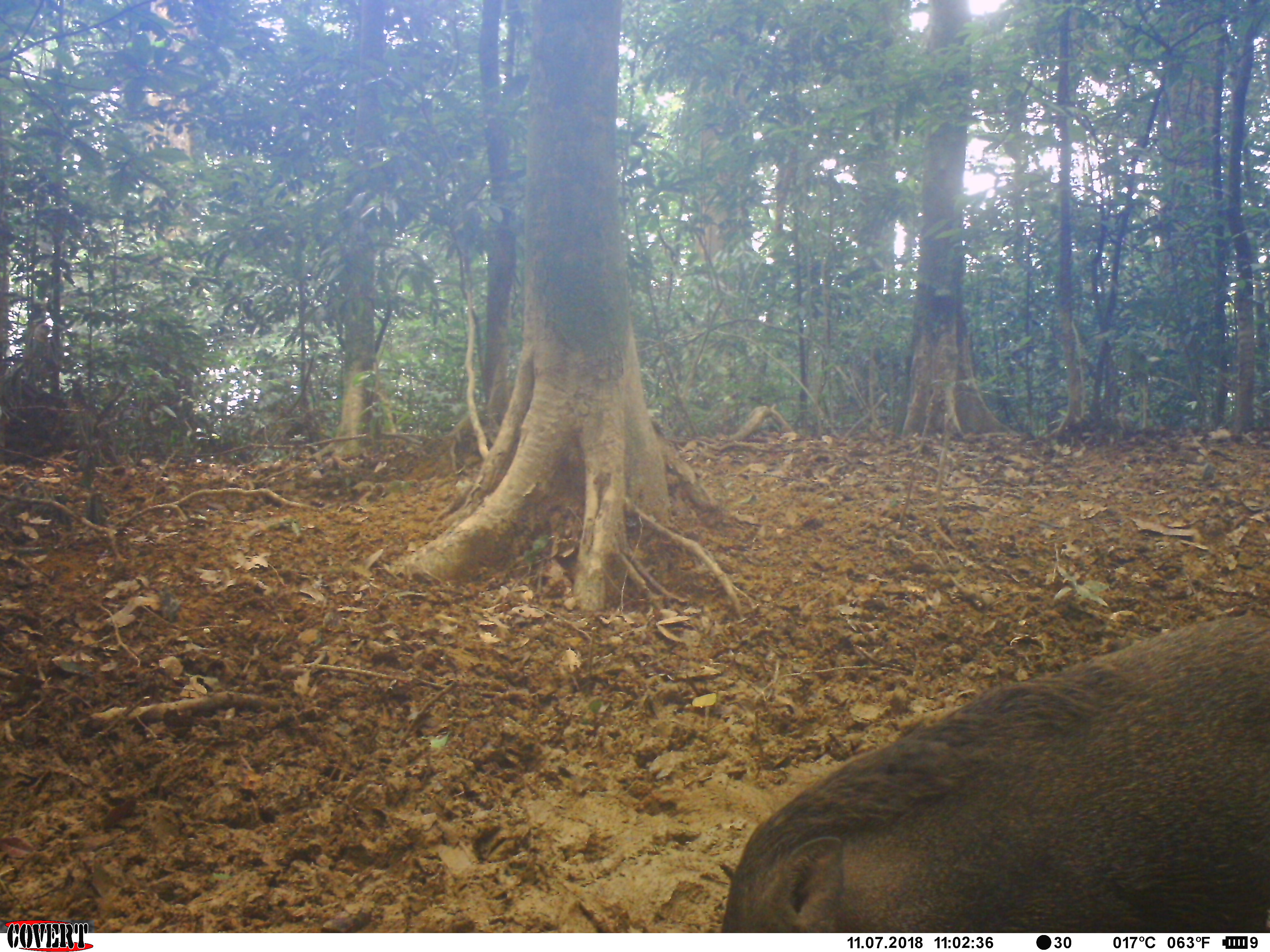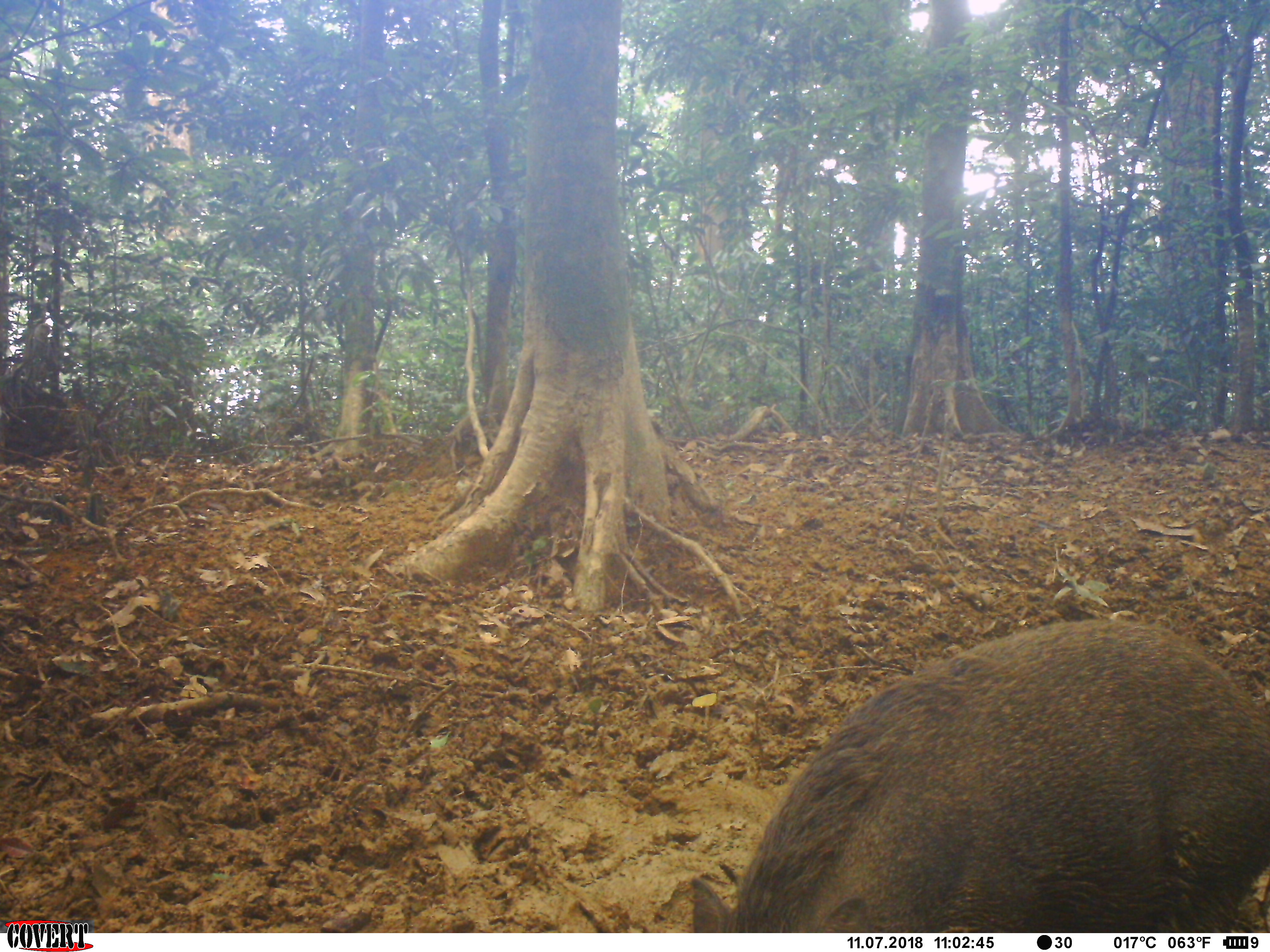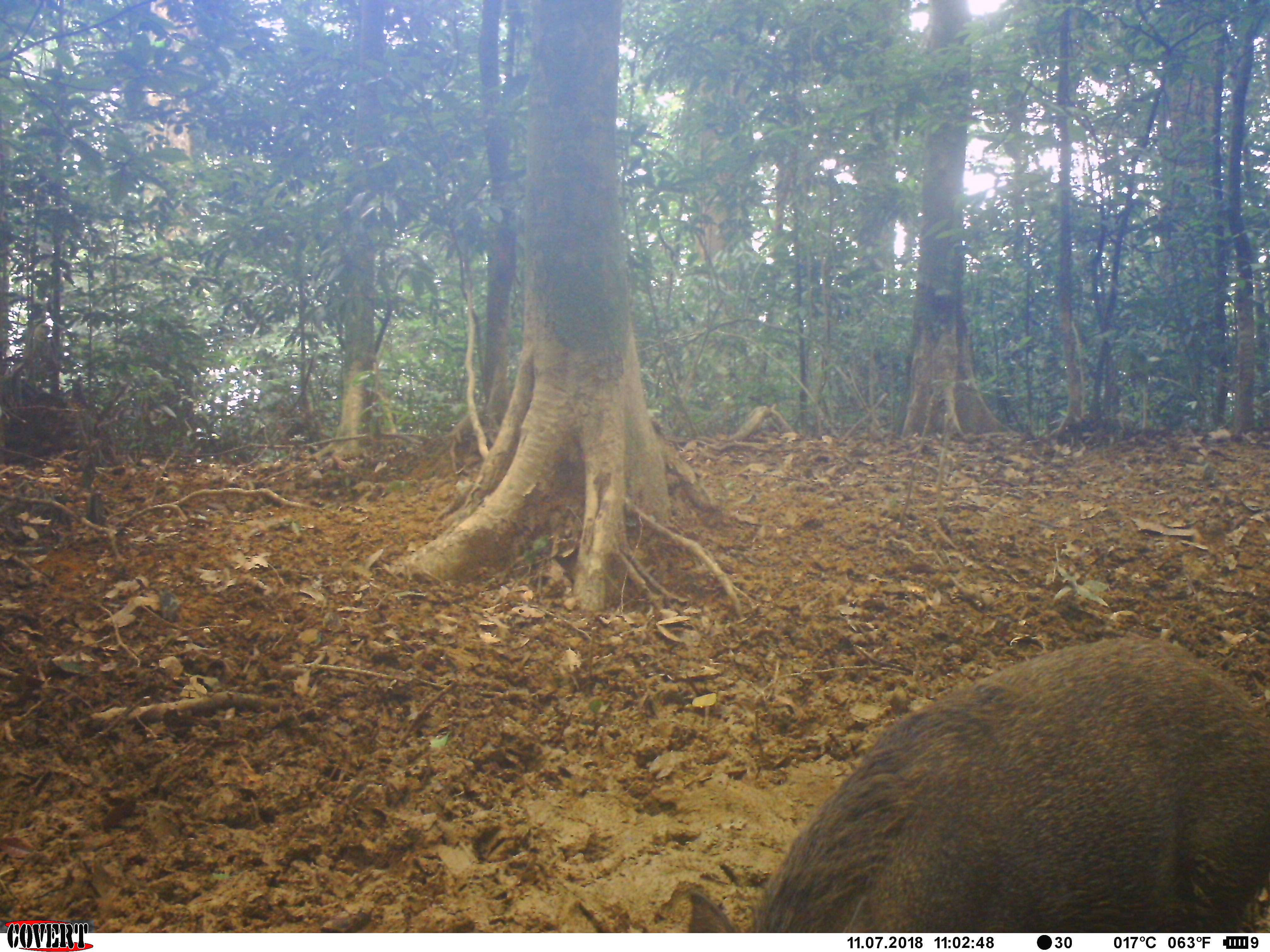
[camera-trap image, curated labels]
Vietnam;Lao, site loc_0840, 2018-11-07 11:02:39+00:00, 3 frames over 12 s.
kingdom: Animalia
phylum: Chordata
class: Mammalia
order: Artiodactyla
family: Suidae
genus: Sus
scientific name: Sus scrofa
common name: eurasian wild pig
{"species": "eurasian wild pig (Sus scrofa)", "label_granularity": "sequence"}